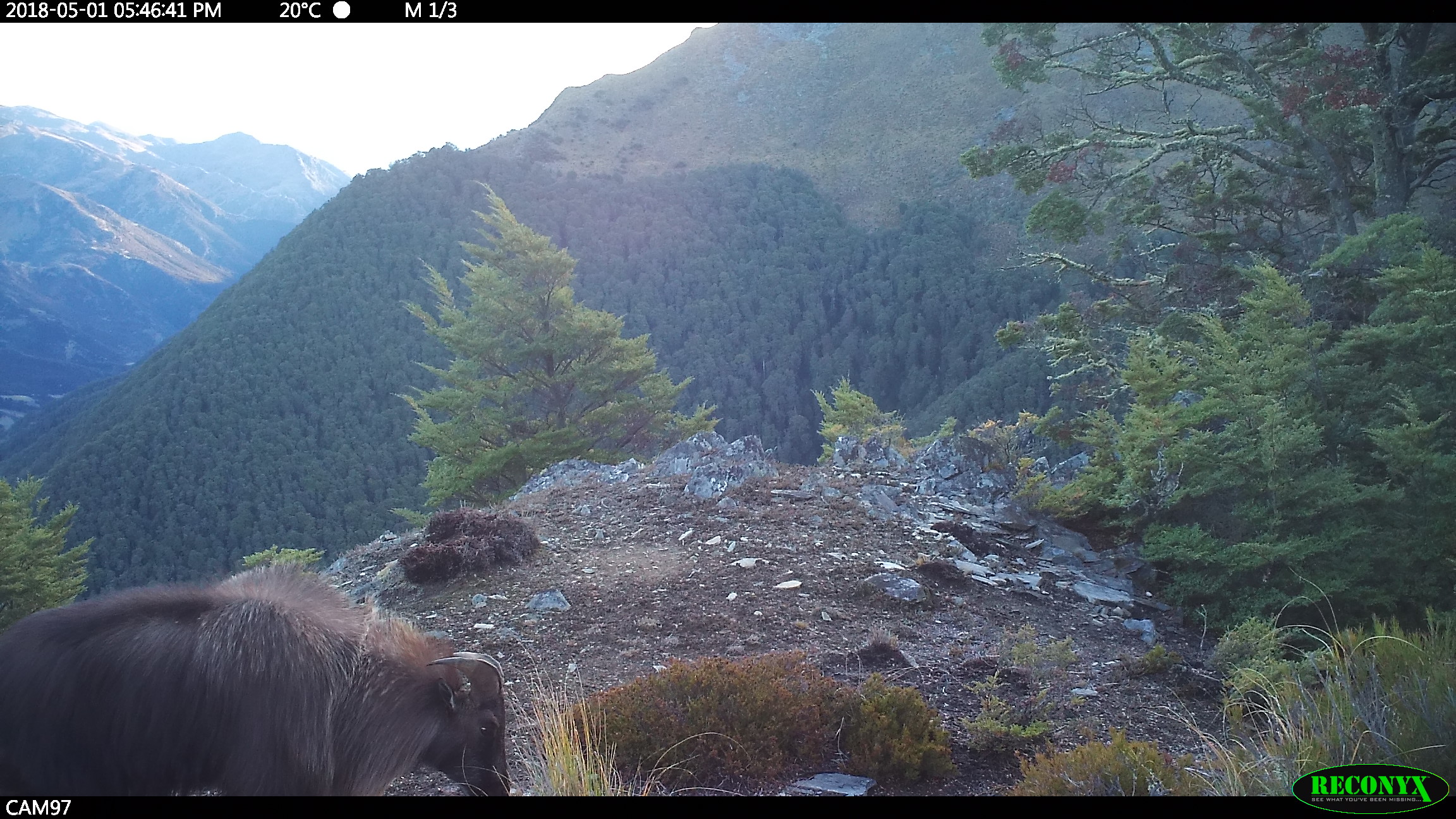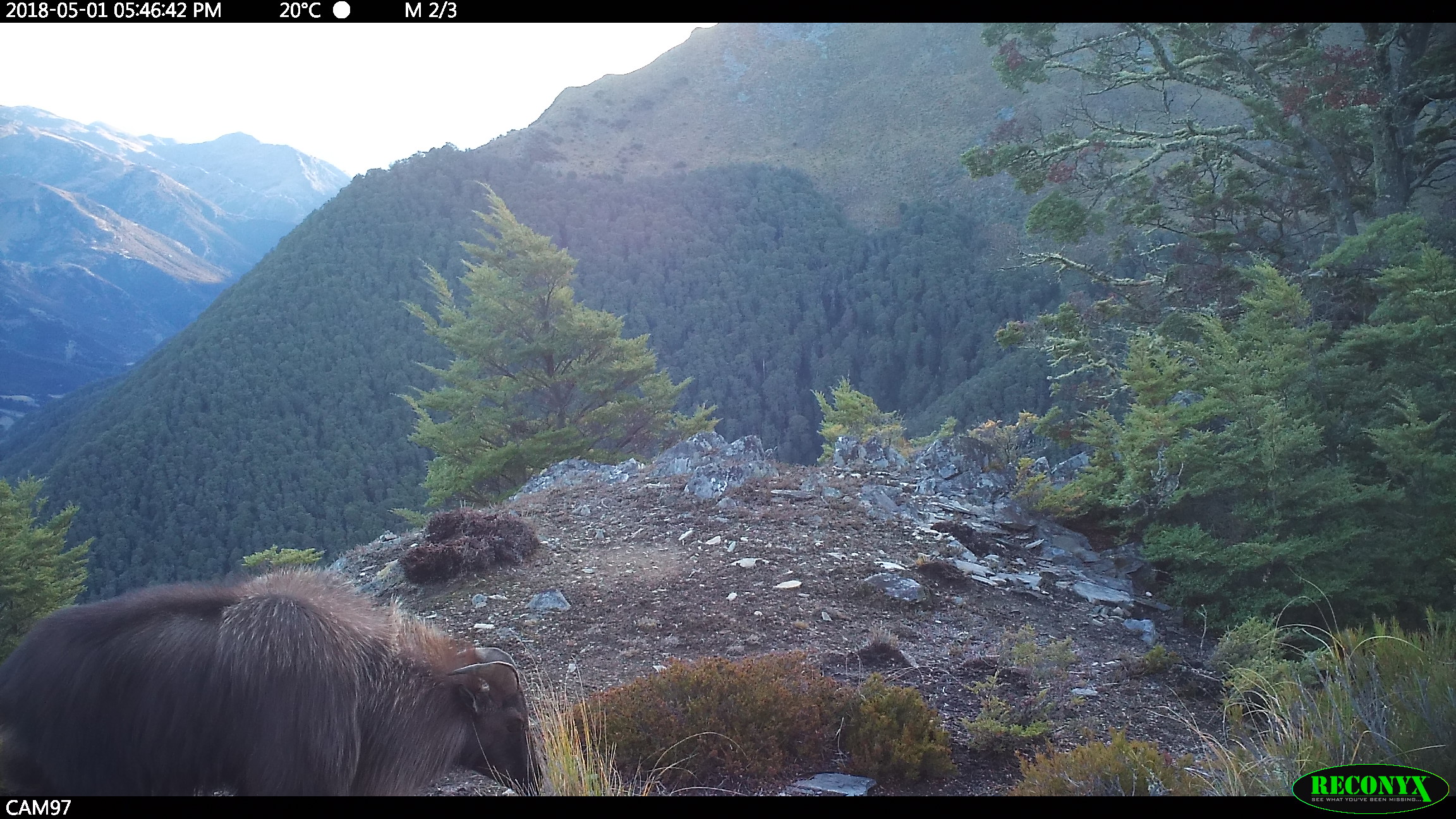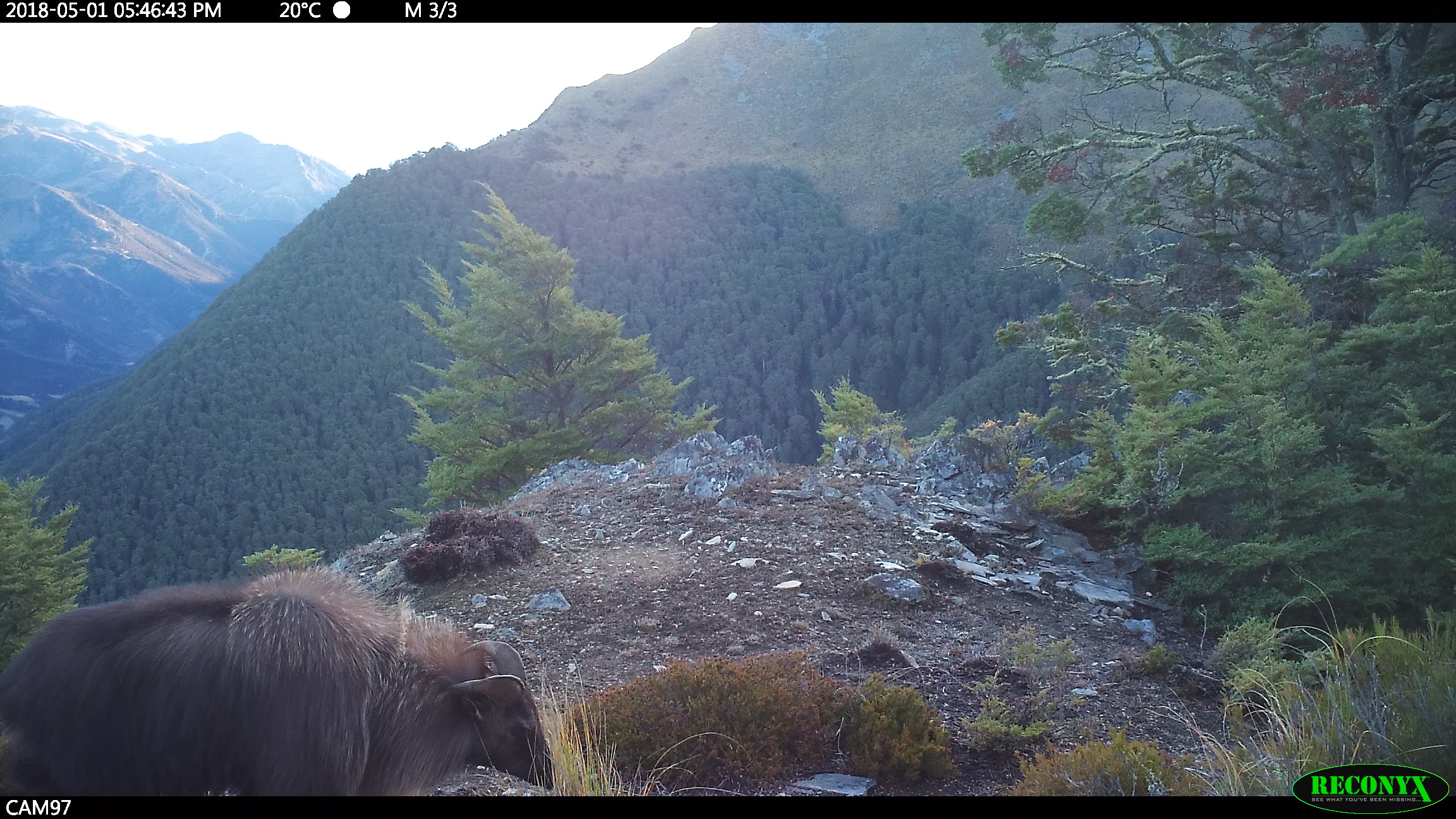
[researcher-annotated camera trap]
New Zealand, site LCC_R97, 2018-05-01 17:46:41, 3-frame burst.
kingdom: Animalia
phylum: Chordata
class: Mammalia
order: Artiodactyla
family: Bovidae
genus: Nilgiritragus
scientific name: Nilgiritragus hylocrius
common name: tahr